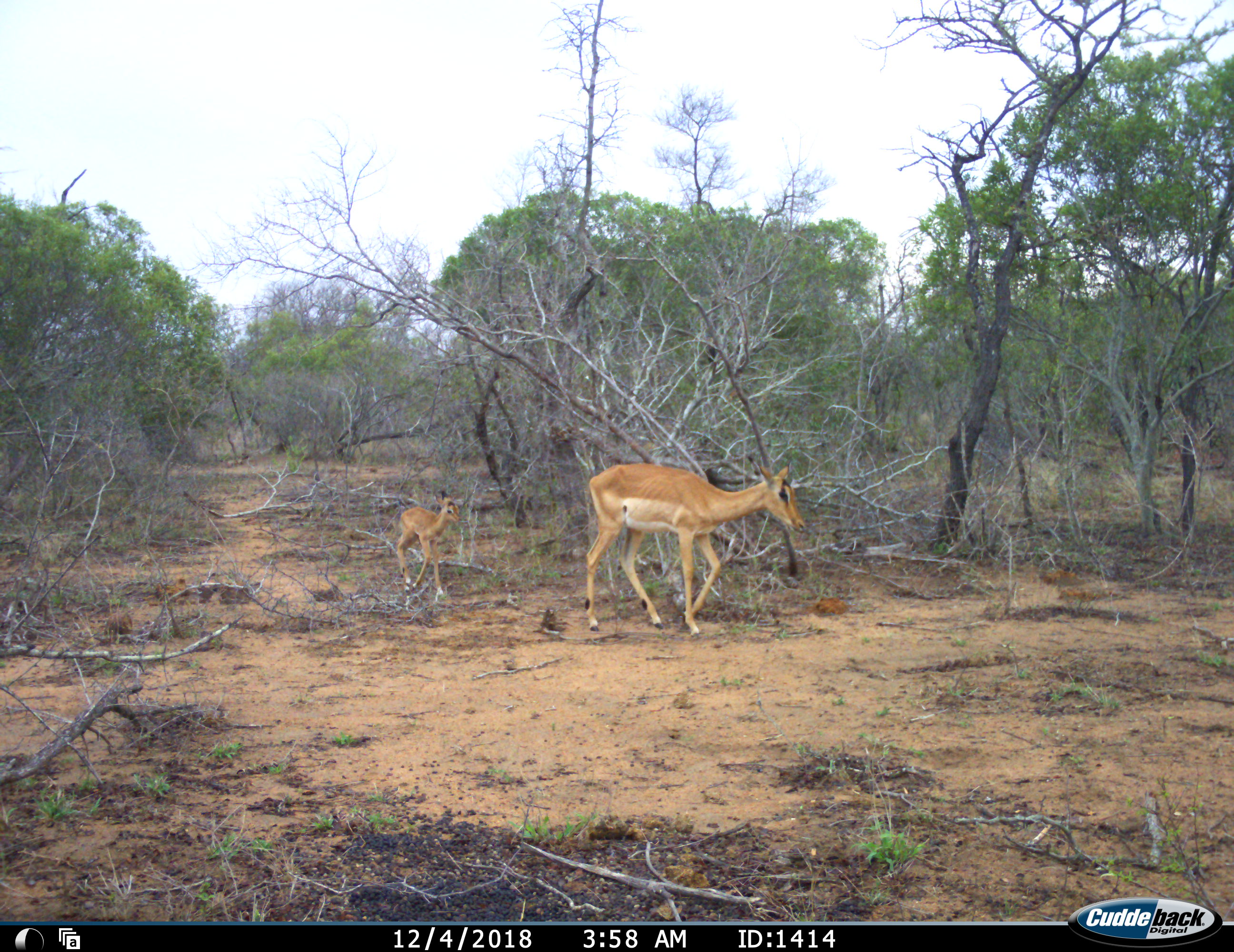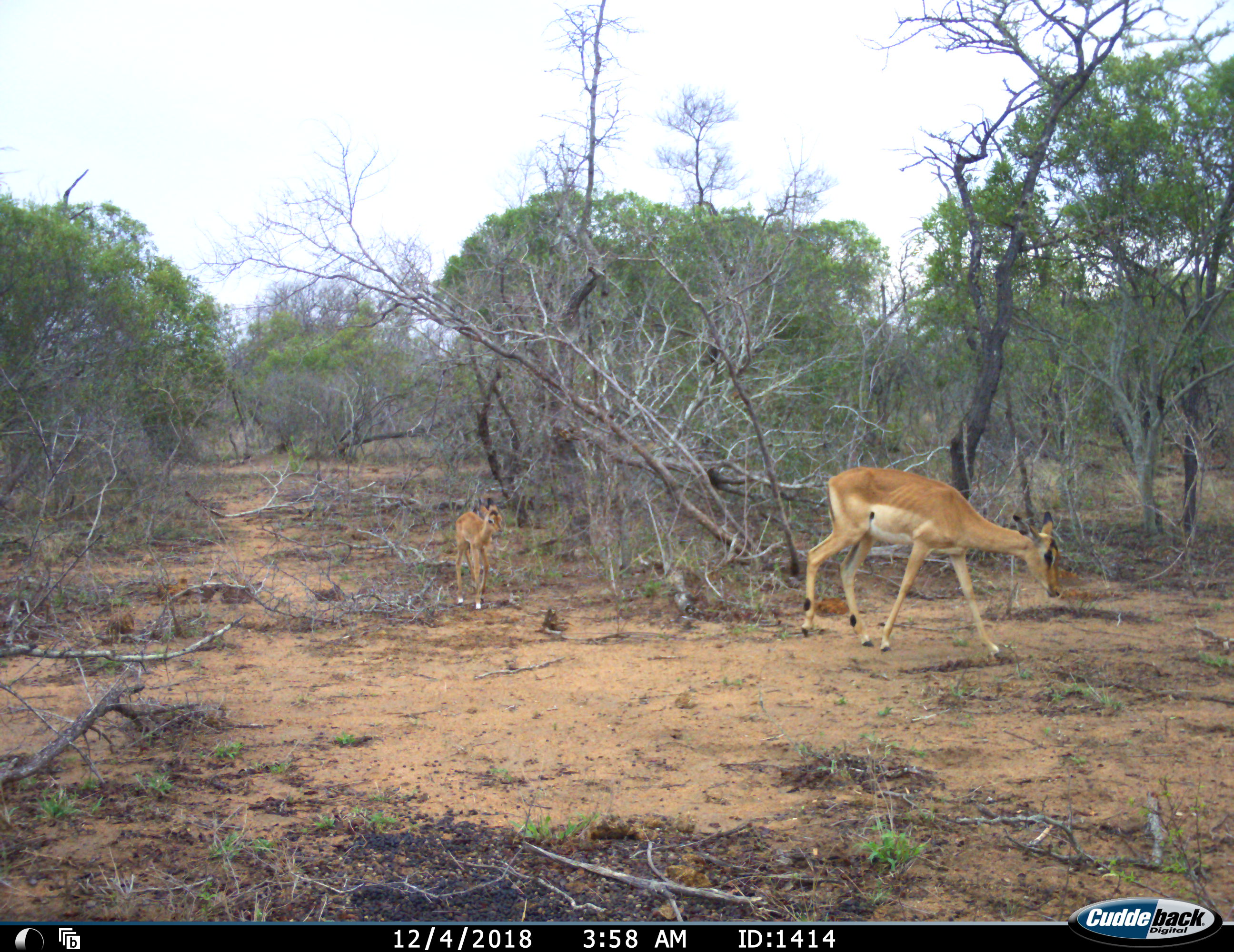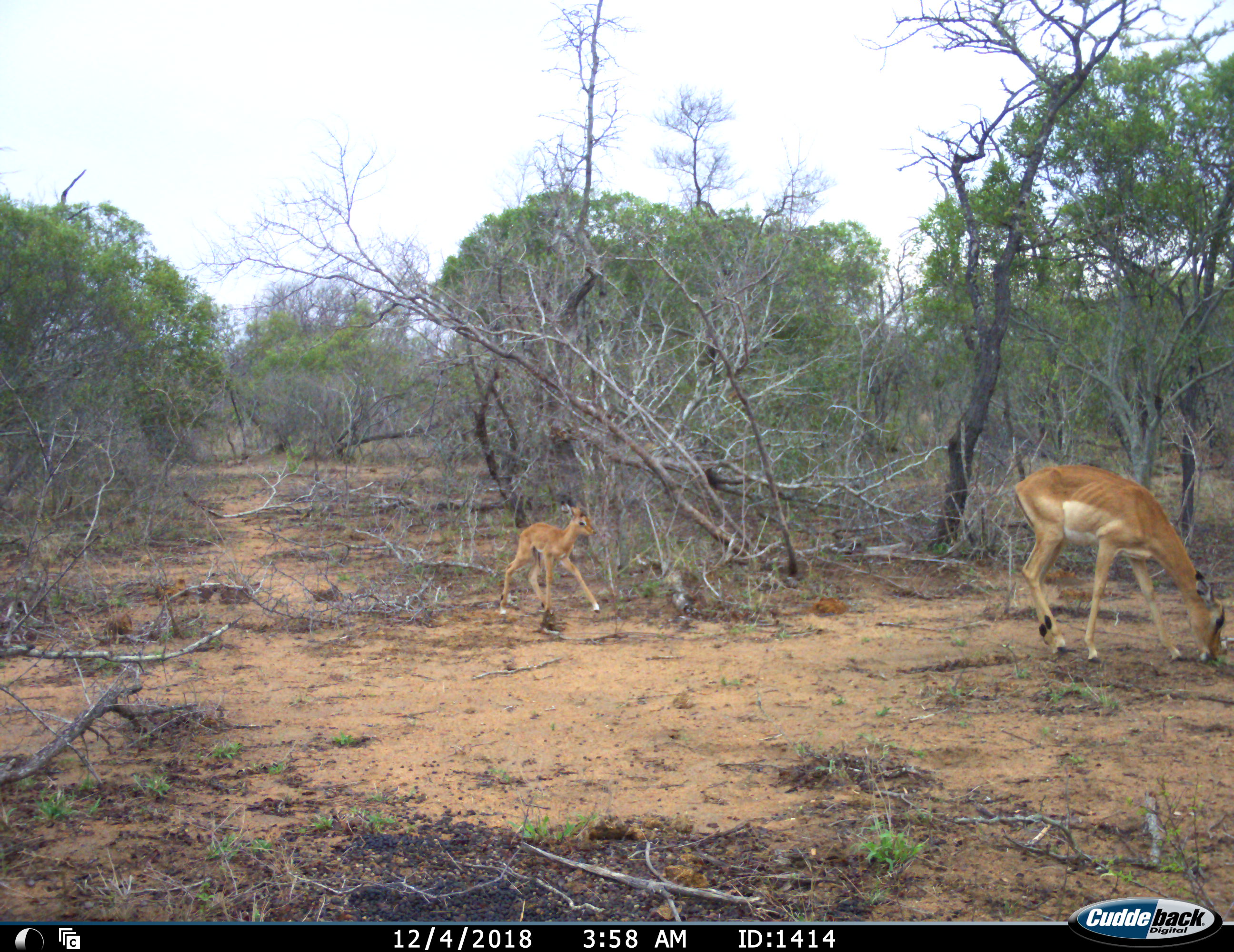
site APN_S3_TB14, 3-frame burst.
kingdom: Animalia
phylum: Chordata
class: Mammalia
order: Artiodactyla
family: Bovidae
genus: Aepyceros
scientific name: Aepyceros melampus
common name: impala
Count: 2.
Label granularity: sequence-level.